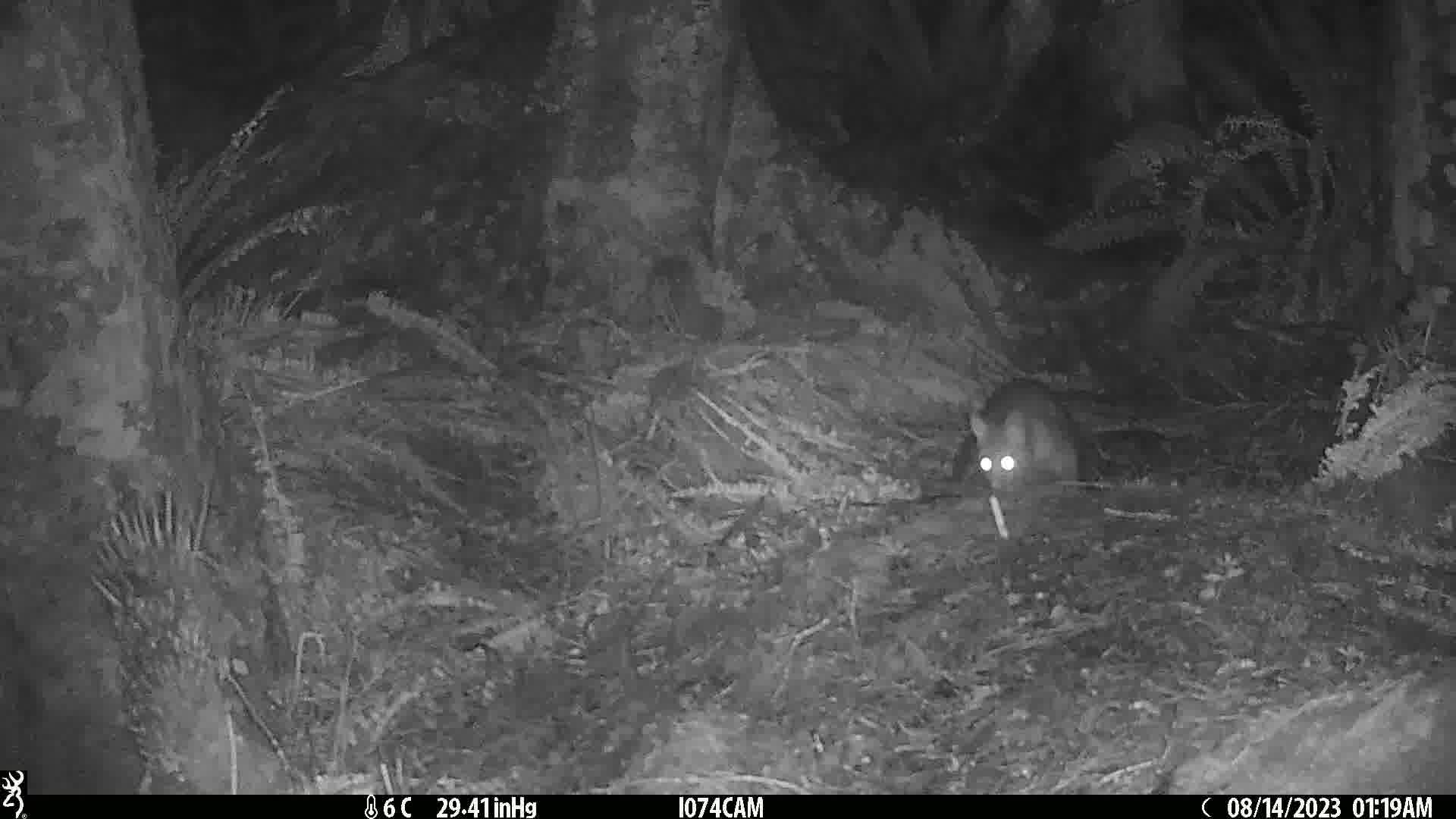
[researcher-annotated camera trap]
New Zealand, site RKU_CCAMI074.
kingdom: Animalia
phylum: Chordata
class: Mammalia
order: Diprotodontia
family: Phalangeridae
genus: Trichosurus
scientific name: Trichosurus vulpecula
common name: common brushtail possum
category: possum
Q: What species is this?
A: Possum (common brushtail possum) (Trichosurus vulpecula).